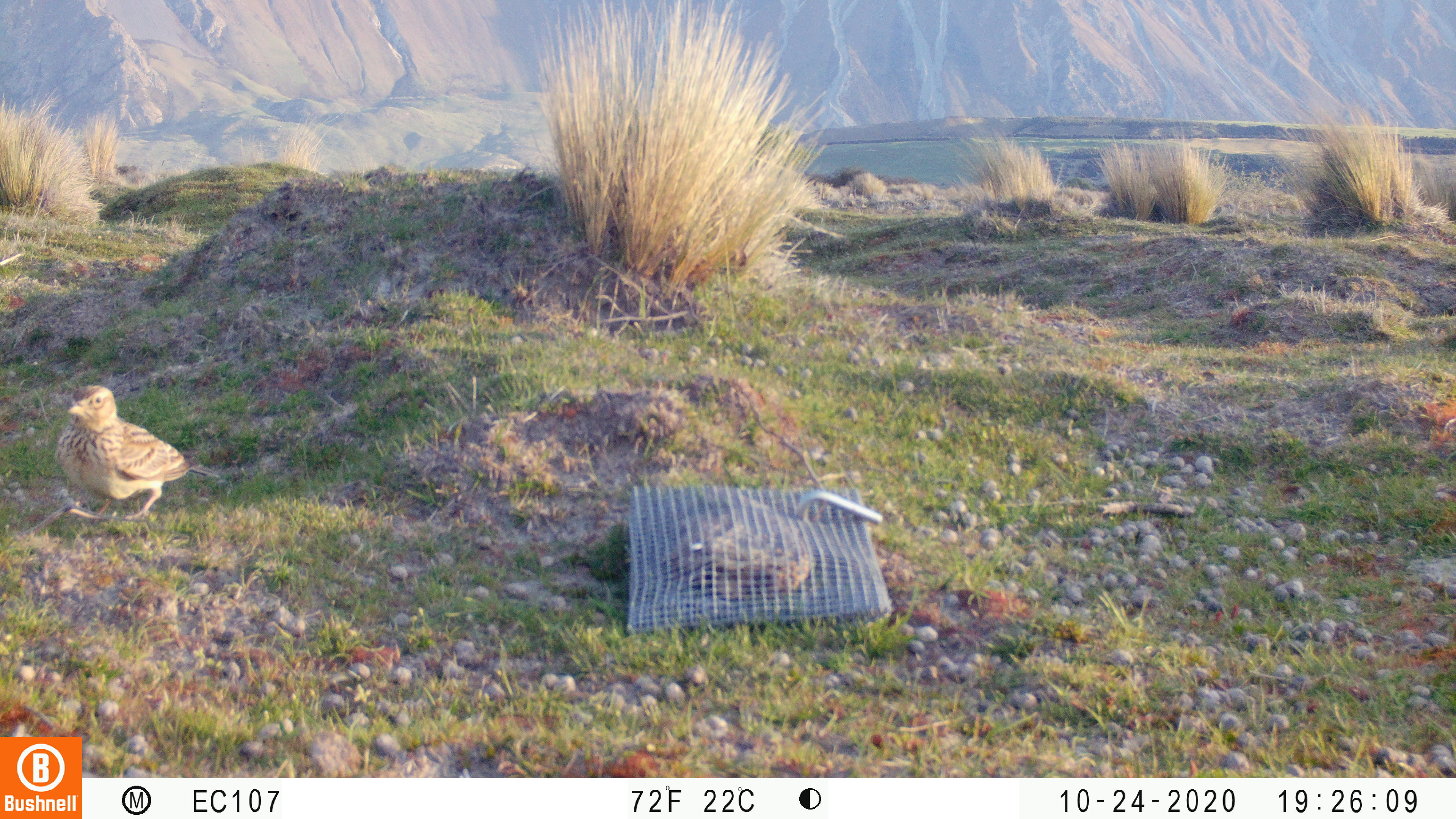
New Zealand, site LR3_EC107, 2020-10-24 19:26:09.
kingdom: Animalia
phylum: Chordata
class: Aves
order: Passeriformes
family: Motacillidae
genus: Anthus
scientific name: Anthus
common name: pipit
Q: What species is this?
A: Pipit (Anthus).